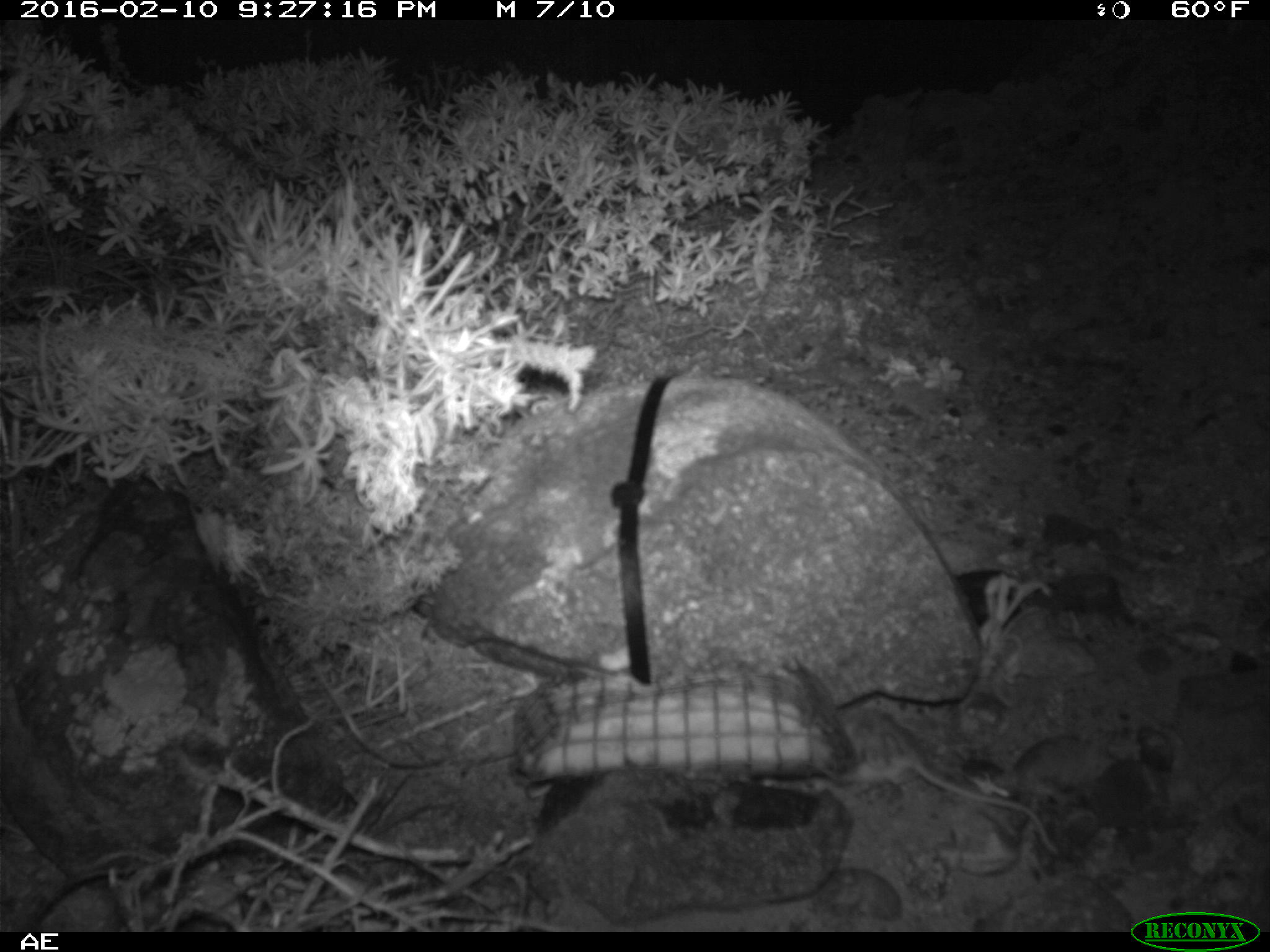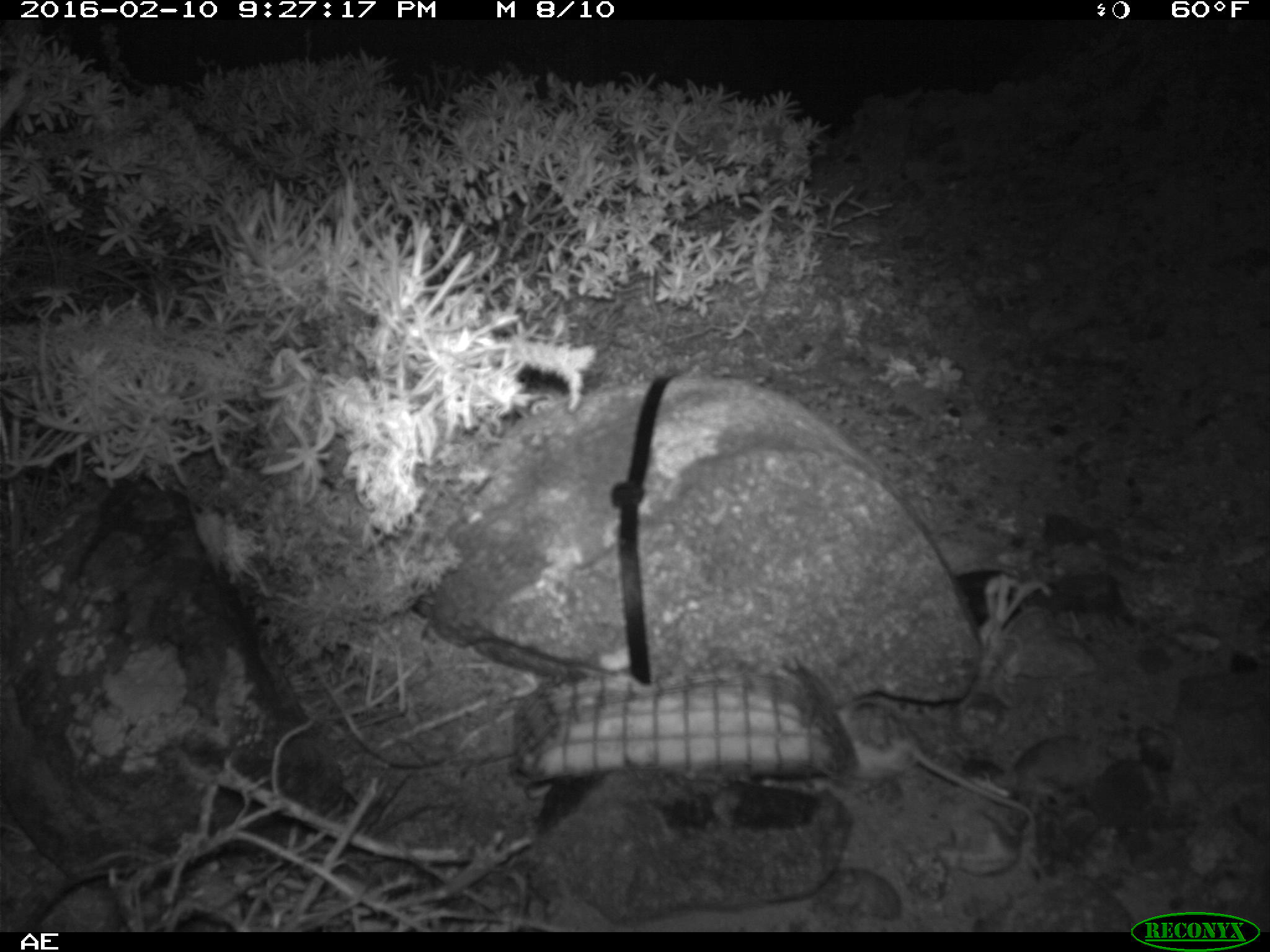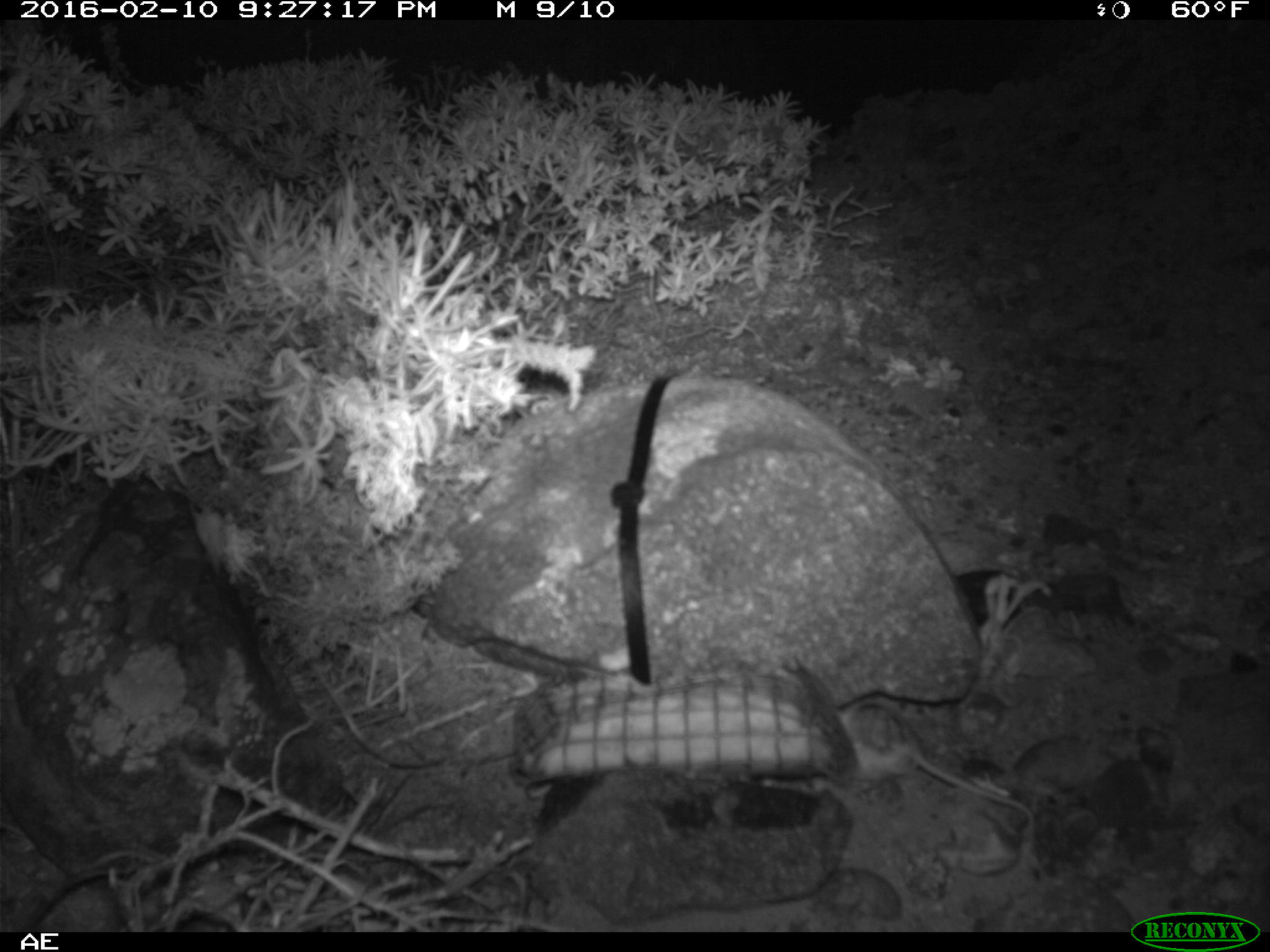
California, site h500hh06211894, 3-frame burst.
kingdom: Animalia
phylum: Chordata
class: Mammalia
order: Rodentia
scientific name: Rodentia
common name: rodent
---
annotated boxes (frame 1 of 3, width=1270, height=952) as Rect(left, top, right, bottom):
rodent: Rect(825, 707, 1059, 852)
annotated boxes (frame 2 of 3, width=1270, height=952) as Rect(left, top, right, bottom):
rodent: Rect(837, 701, 1036, 834)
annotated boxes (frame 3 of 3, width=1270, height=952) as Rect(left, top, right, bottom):
rodent: Rect(837, 698, 1040, 858)